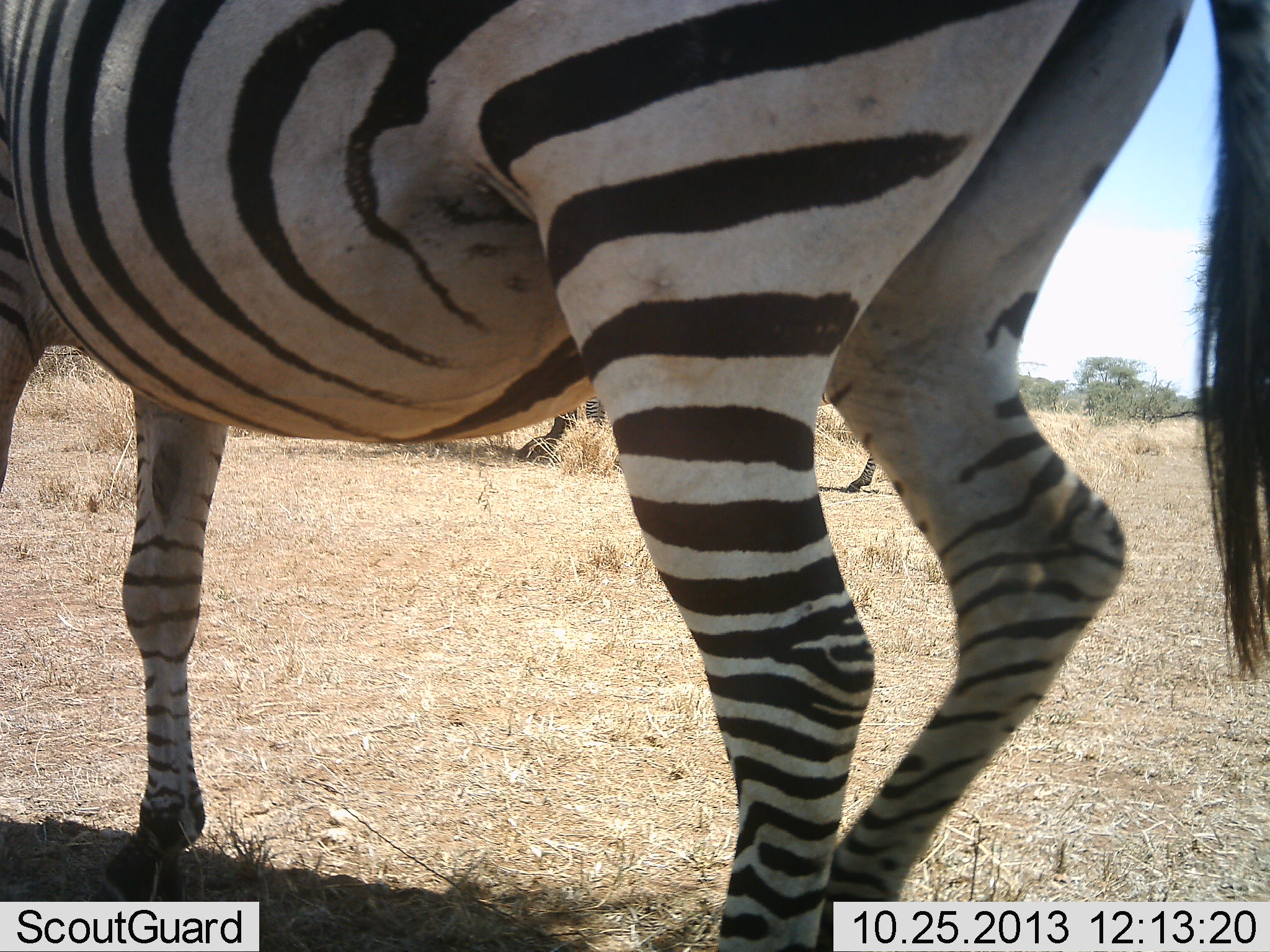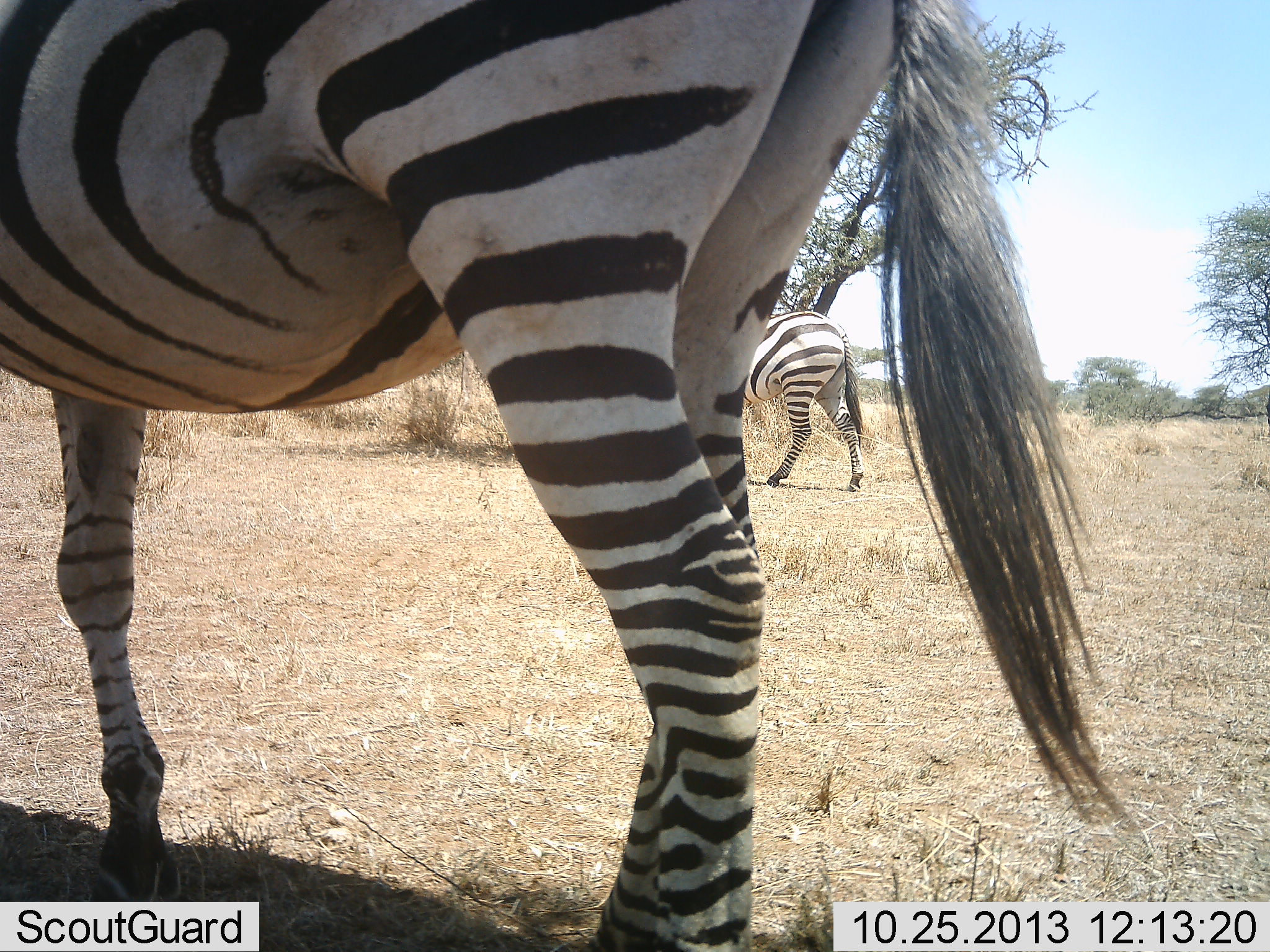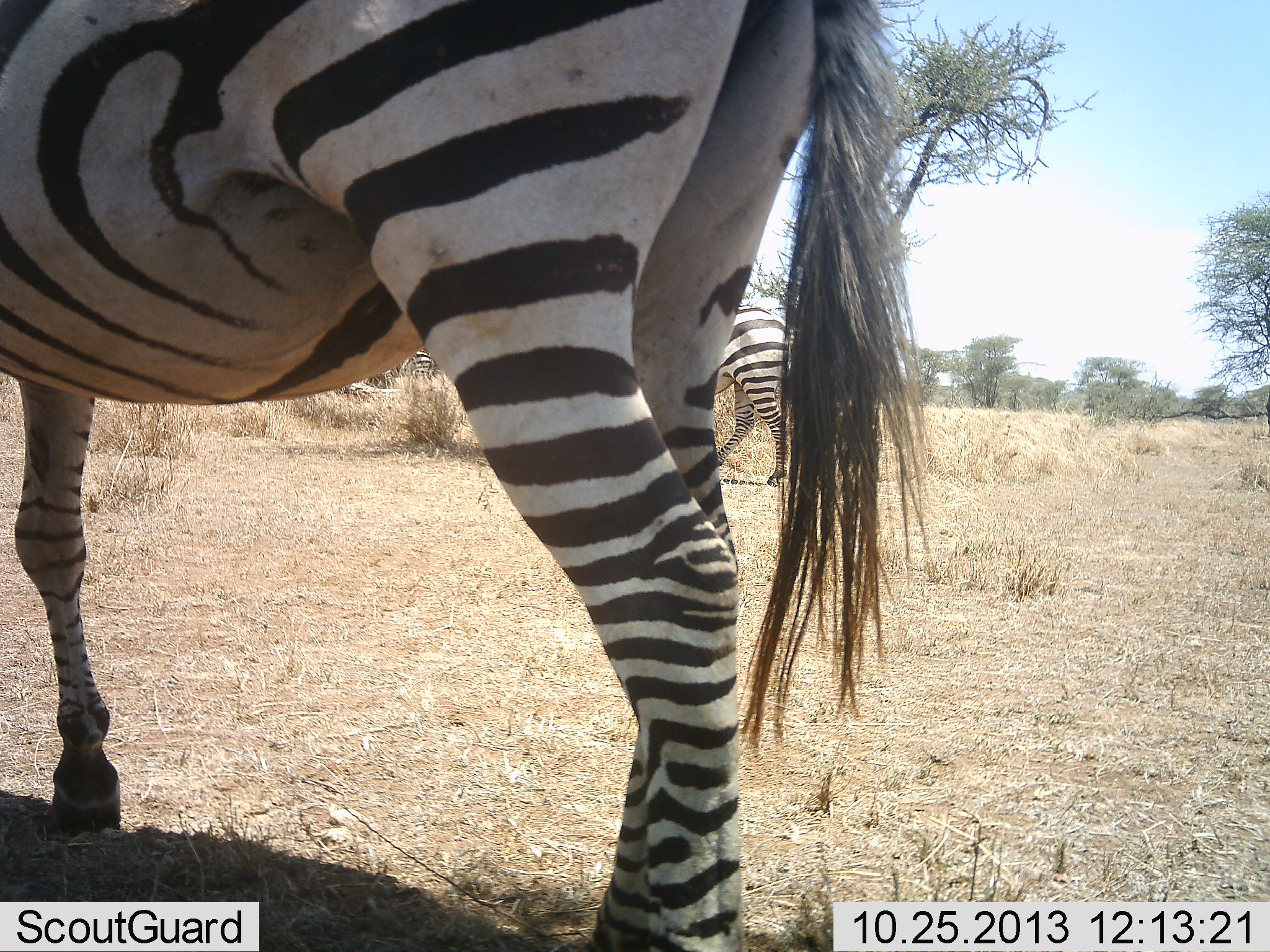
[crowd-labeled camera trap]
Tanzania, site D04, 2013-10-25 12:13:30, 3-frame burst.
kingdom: Animalia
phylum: Chordata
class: Mammalia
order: Perissodactyla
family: Equidae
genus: Equus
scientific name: Equus quagga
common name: plains zebra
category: zebra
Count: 2.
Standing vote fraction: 10%.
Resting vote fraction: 0%.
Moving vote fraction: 90%.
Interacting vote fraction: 0%.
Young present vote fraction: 0%.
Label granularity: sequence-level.